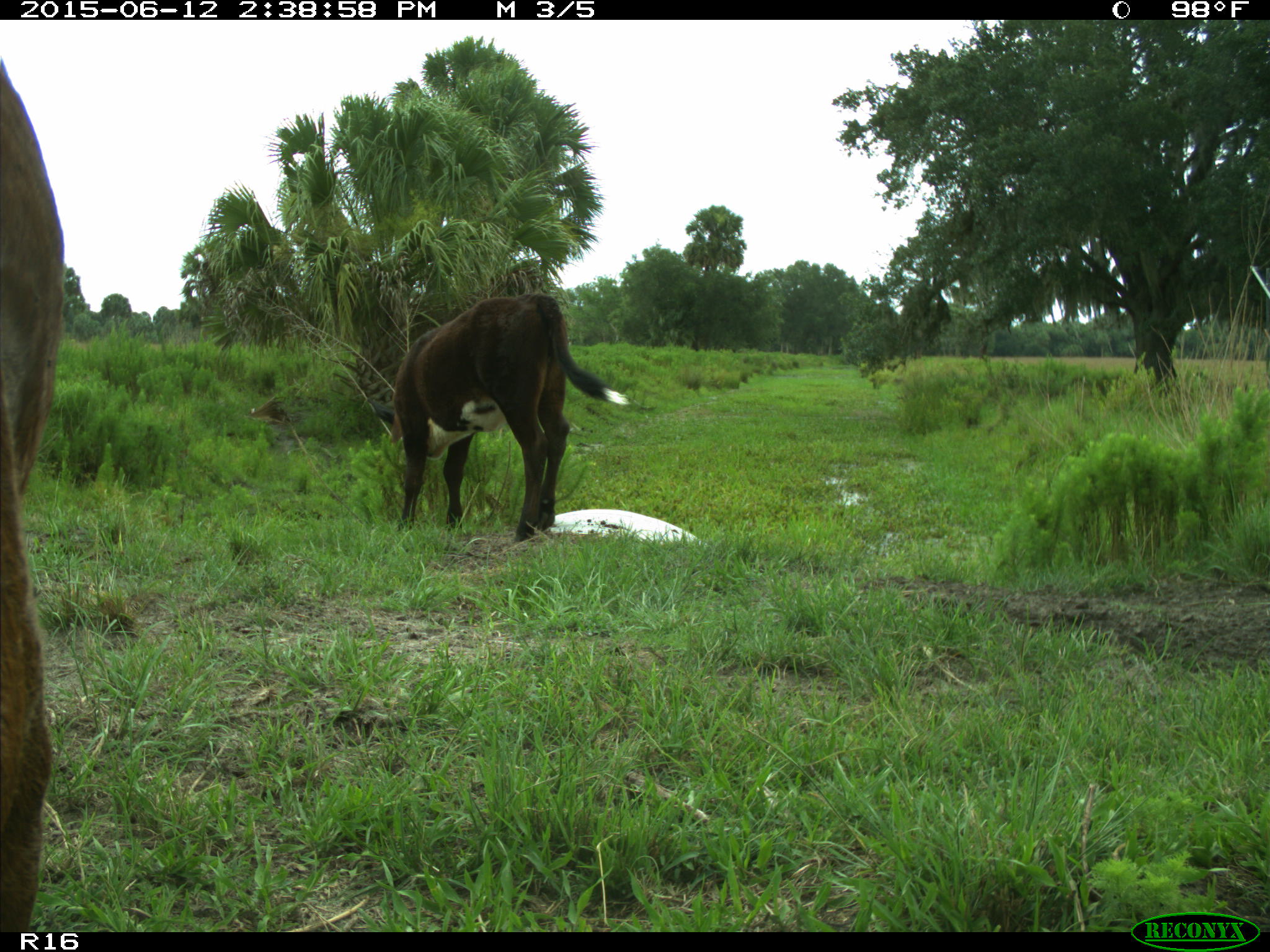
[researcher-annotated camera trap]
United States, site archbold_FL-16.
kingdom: Animalia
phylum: Chordata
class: Mammalia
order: Artiodactyla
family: Bovidae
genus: Bos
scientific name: Bos taurus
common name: domestic cow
Bos taurus (domestic cow).